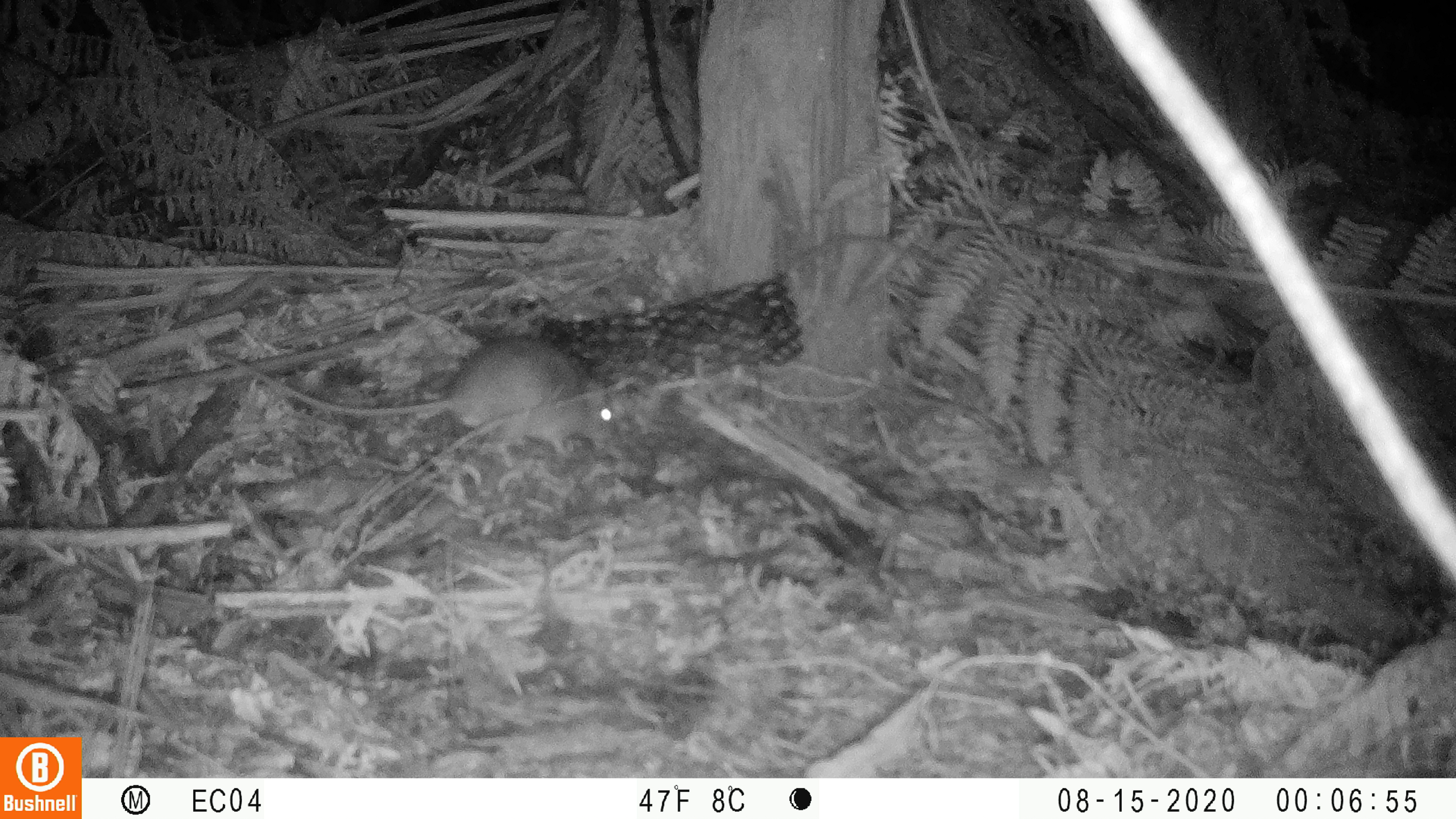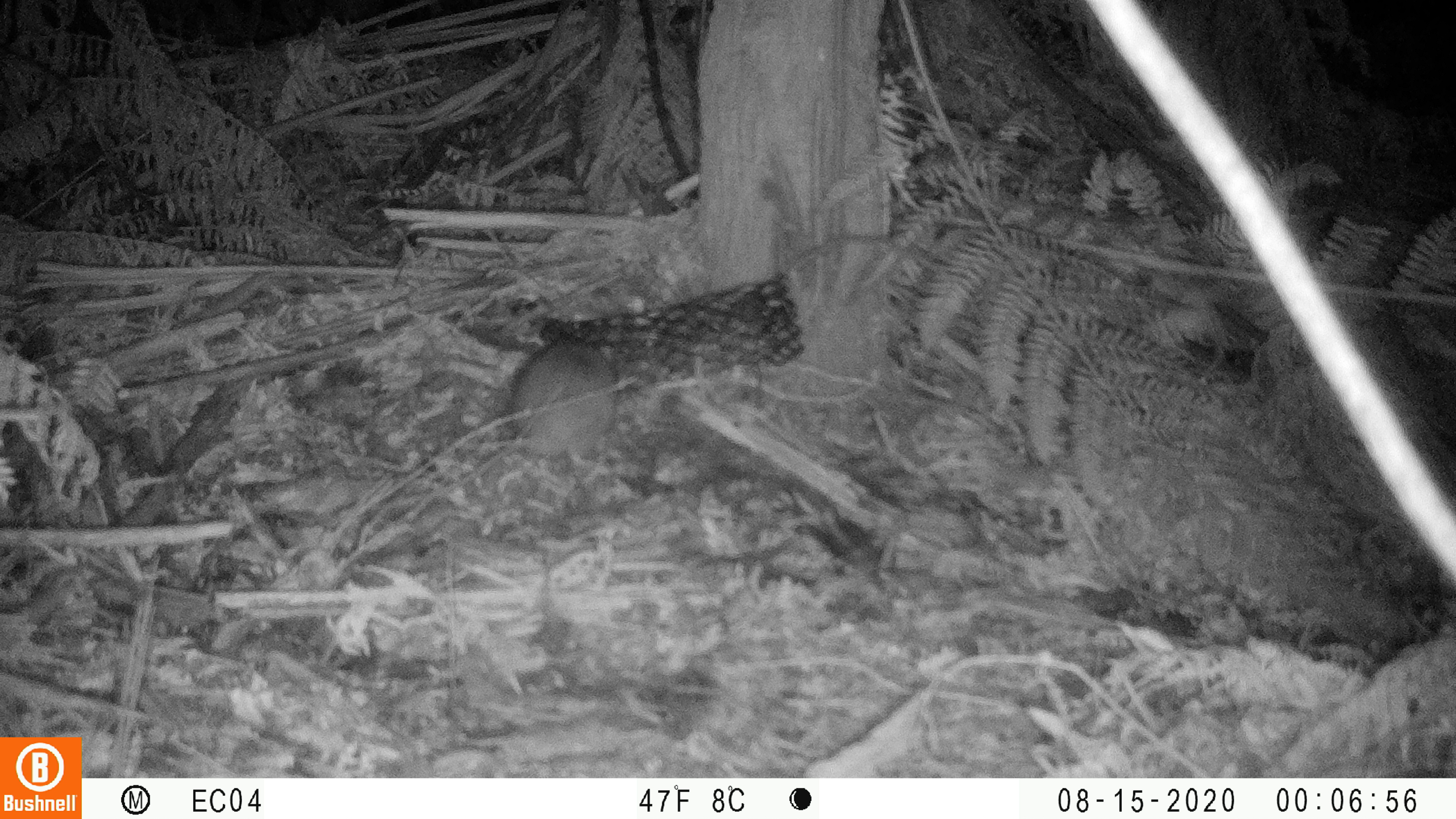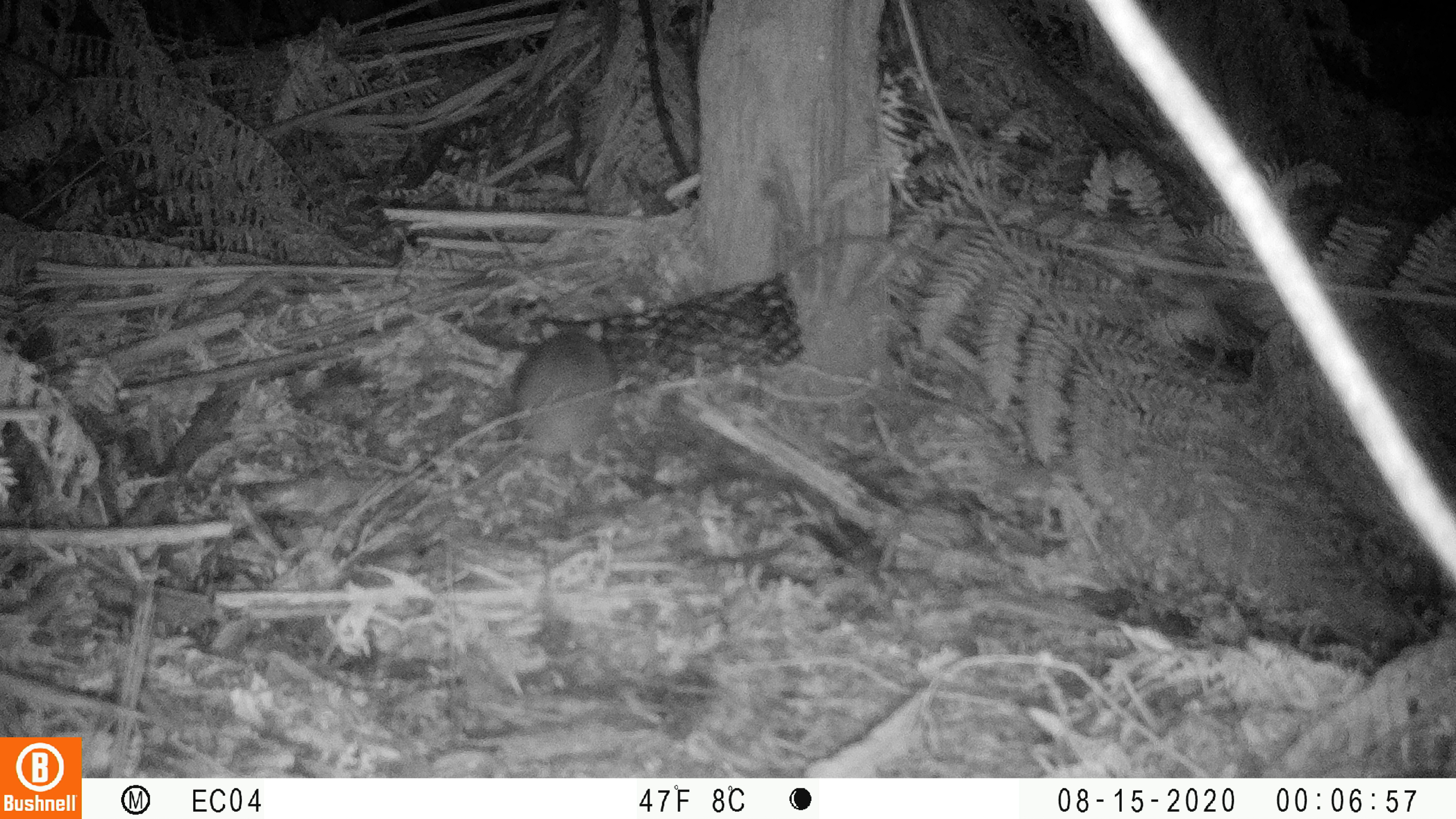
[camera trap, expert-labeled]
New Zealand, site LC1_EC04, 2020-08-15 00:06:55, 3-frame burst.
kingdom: Animalia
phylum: Chordata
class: Mammalia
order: Rodentia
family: Muridae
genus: Rattus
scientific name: Rattus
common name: rat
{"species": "rat (Rattus)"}